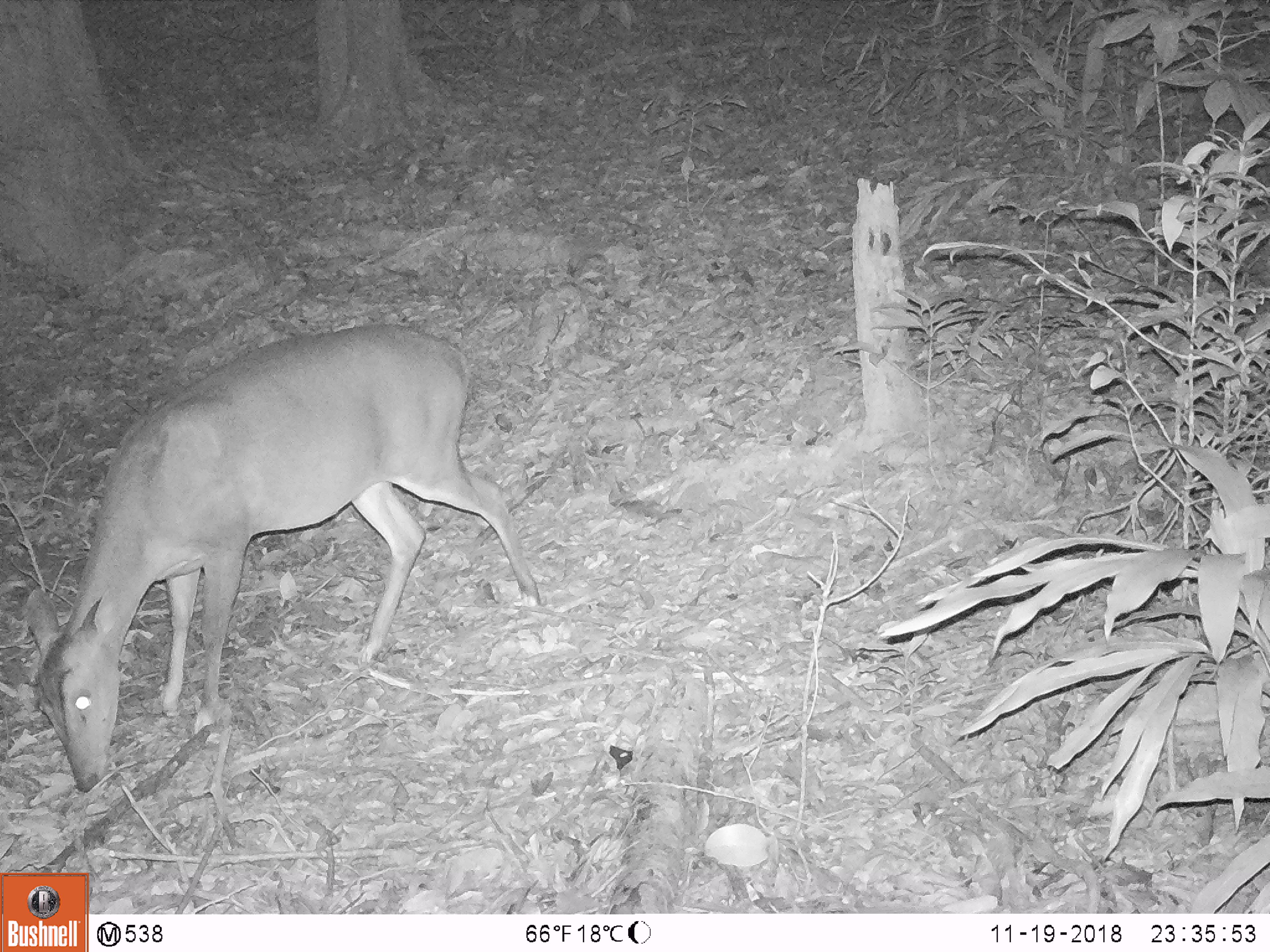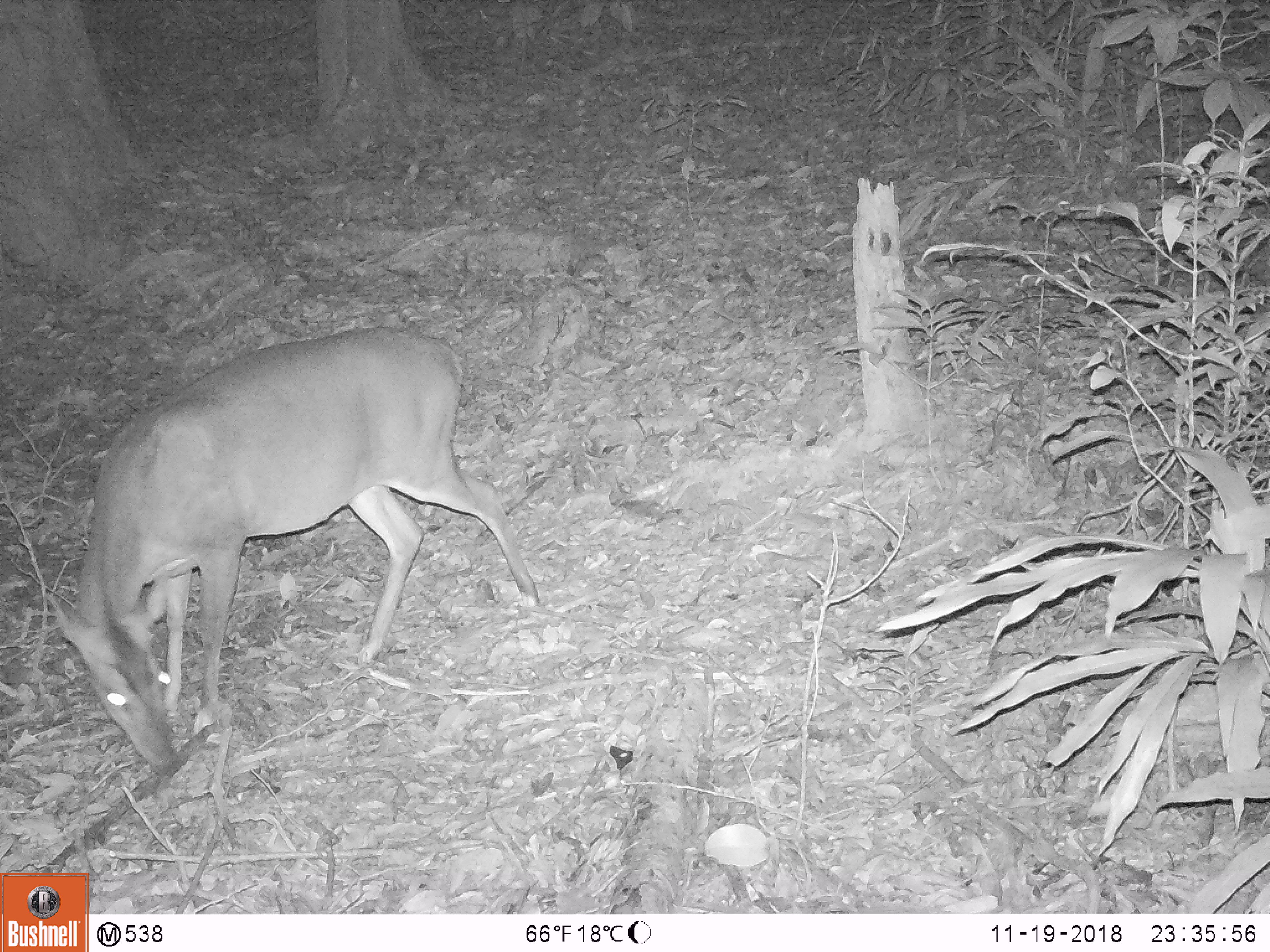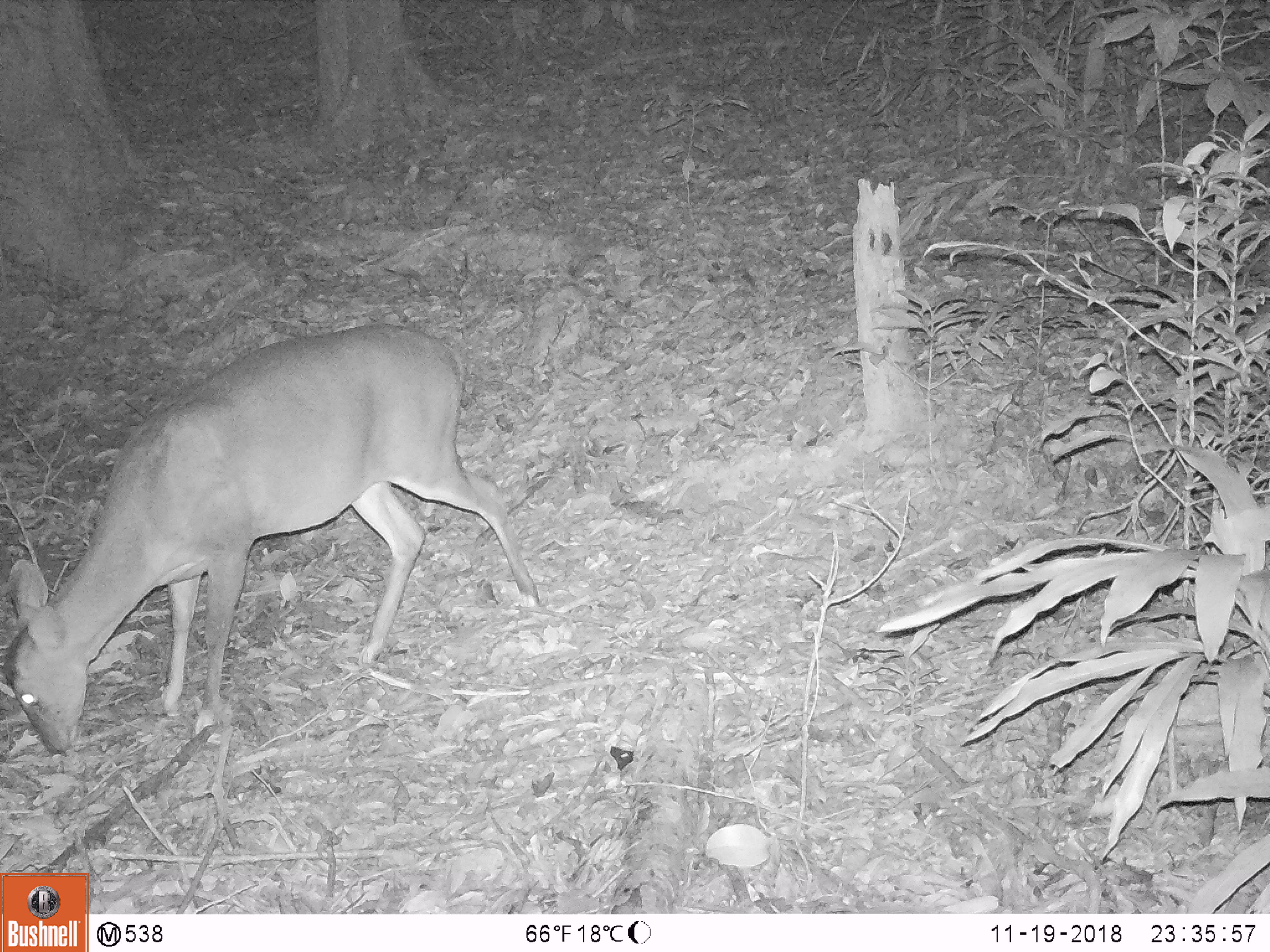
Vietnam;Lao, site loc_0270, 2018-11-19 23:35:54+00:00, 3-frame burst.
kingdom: Animalia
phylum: Chordata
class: Mammalia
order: Artiodactyla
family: Cervidae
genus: Muntiacus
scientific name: Muntiacus vuquangensis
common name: large-antlered muntjac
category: large antlered muntjac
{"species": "large antlered muntjac (large-antlered muntjac) (Muntiacus vuquangensis)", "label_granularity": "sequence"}